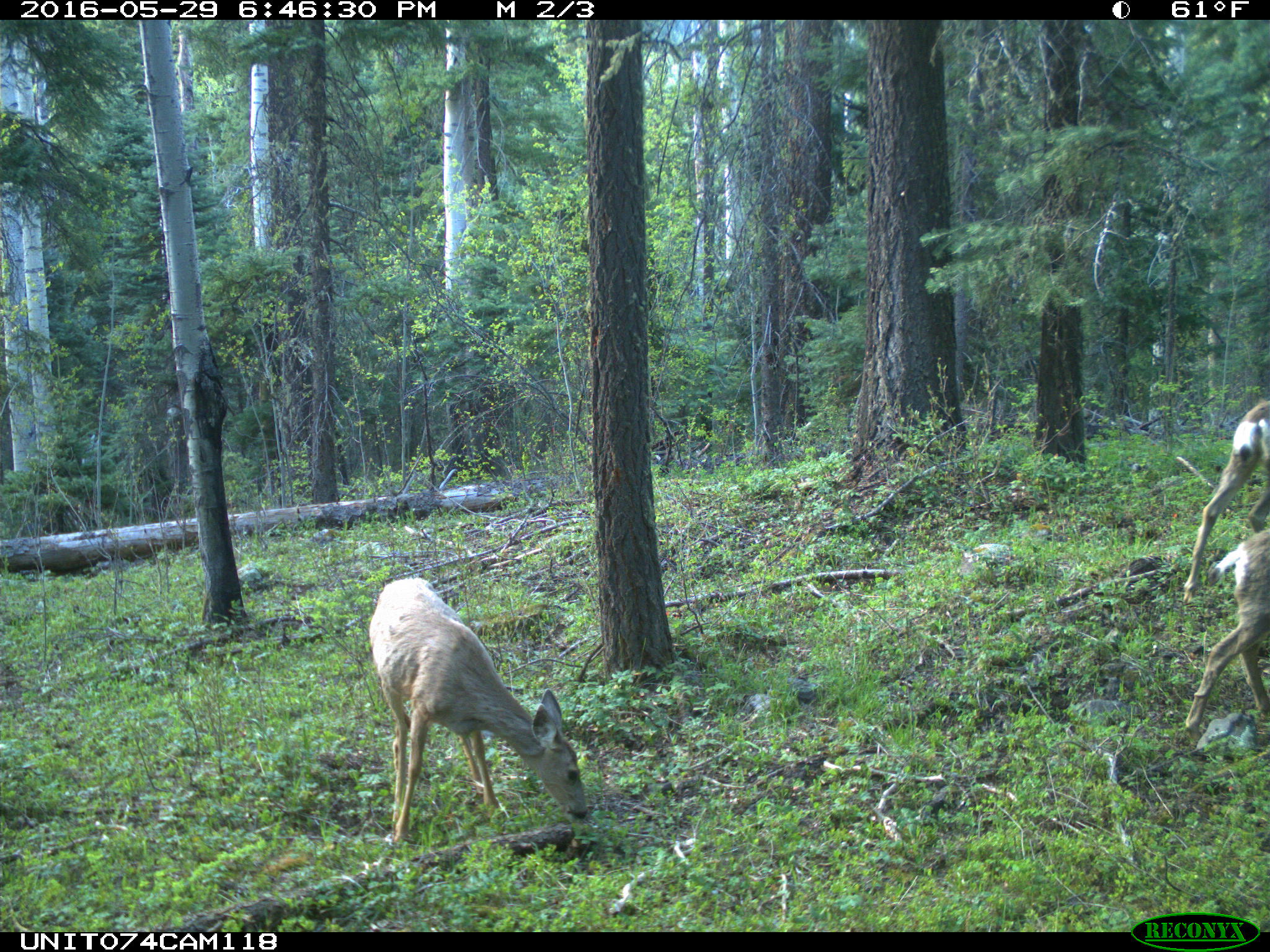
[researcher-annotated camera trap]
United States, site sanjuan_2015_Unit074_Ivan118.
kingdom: Animalia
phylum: Chordata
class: Mammalia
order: Artiodactyla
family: Cervidae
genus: Odocoileus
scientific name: Odocoileus hemionus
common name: mule deer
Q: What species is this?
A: Odocoileus hemionus (mule deer).